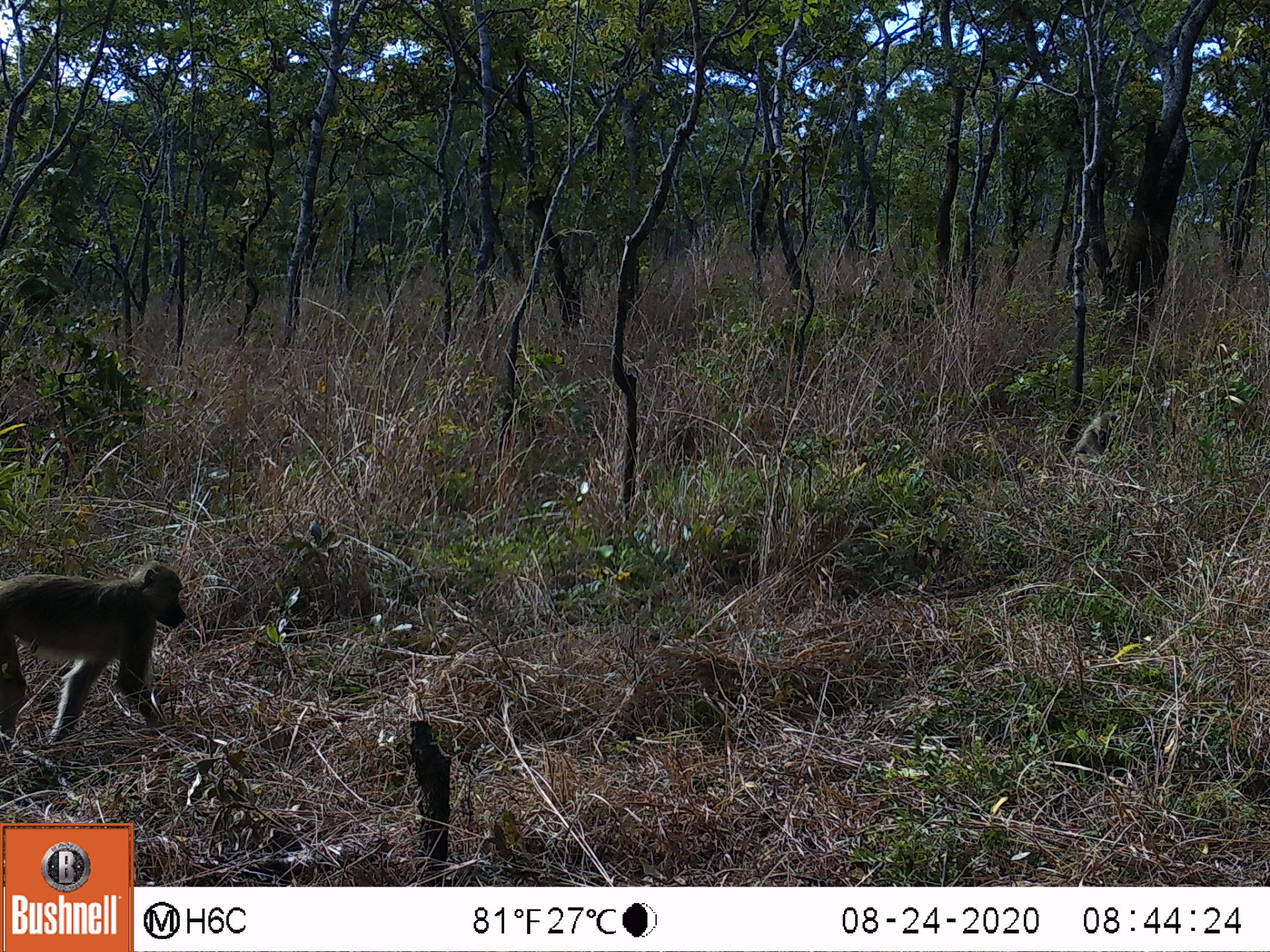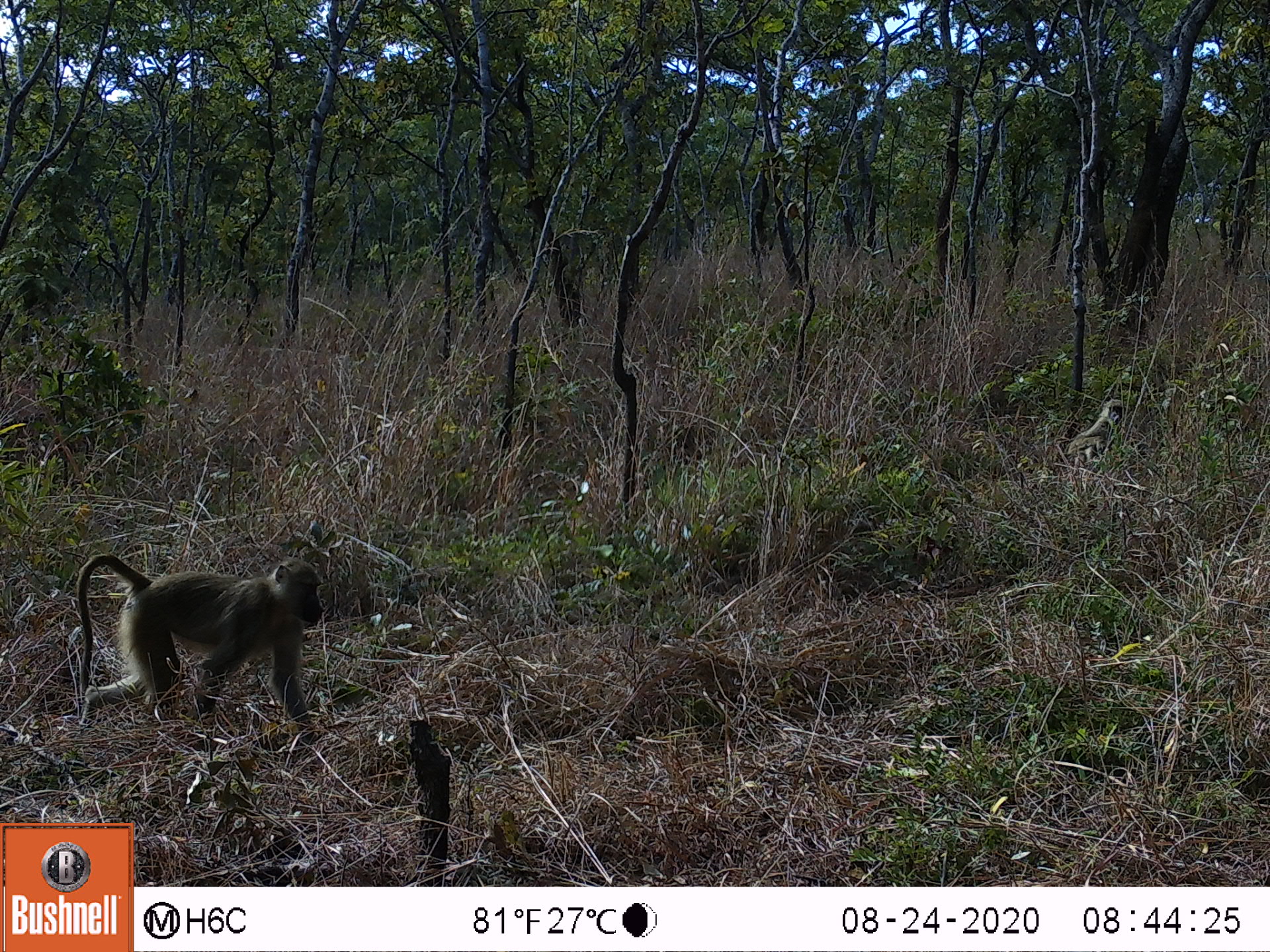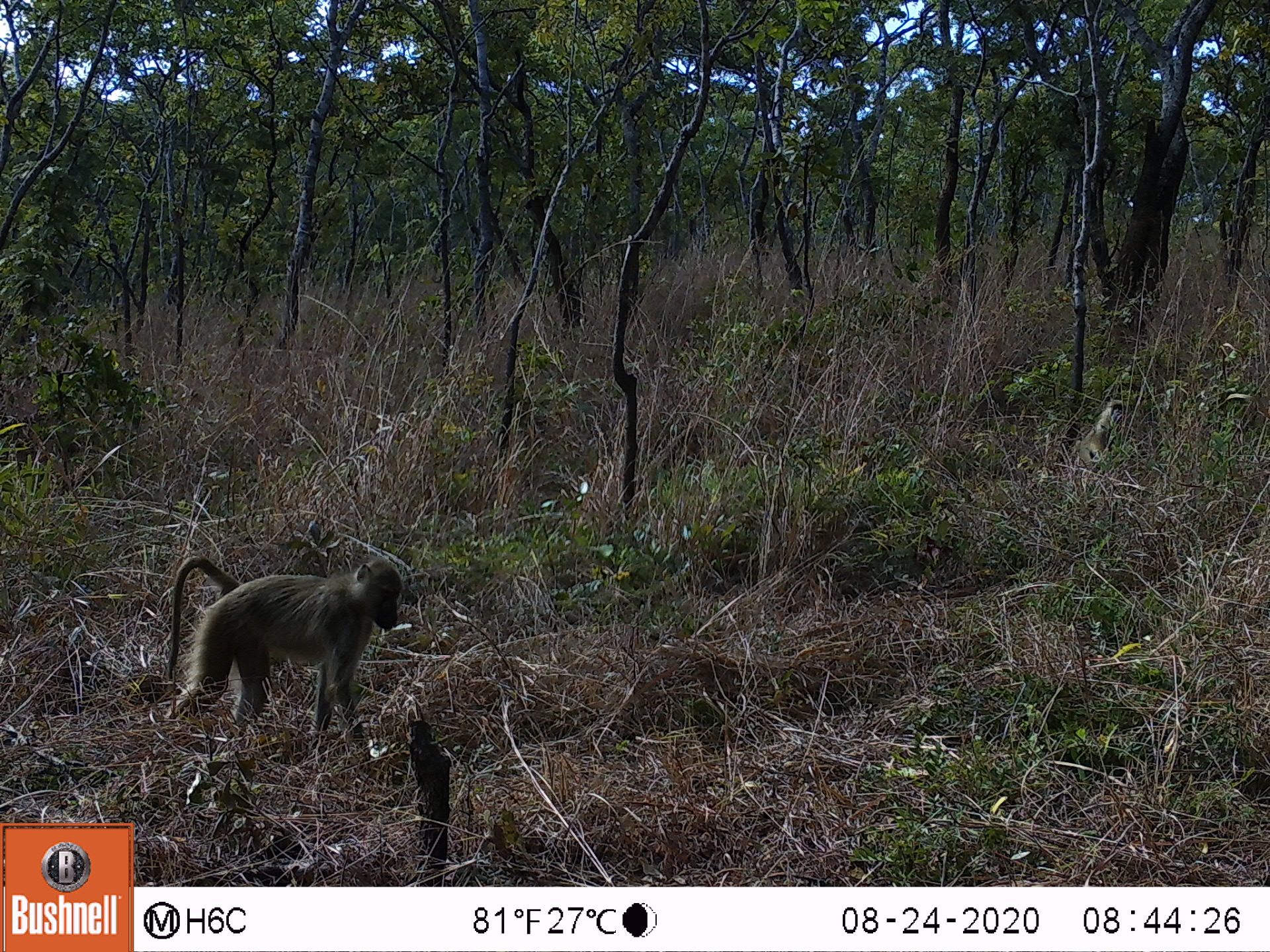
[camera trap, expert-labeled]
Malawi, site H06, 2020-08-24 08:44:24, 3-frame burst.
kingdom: Animalia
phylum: Chordata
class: Mammalia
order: Primates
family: Cercopithecidae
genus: Papio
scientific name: Papio cynocephalus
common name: yellow baboon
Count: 2.